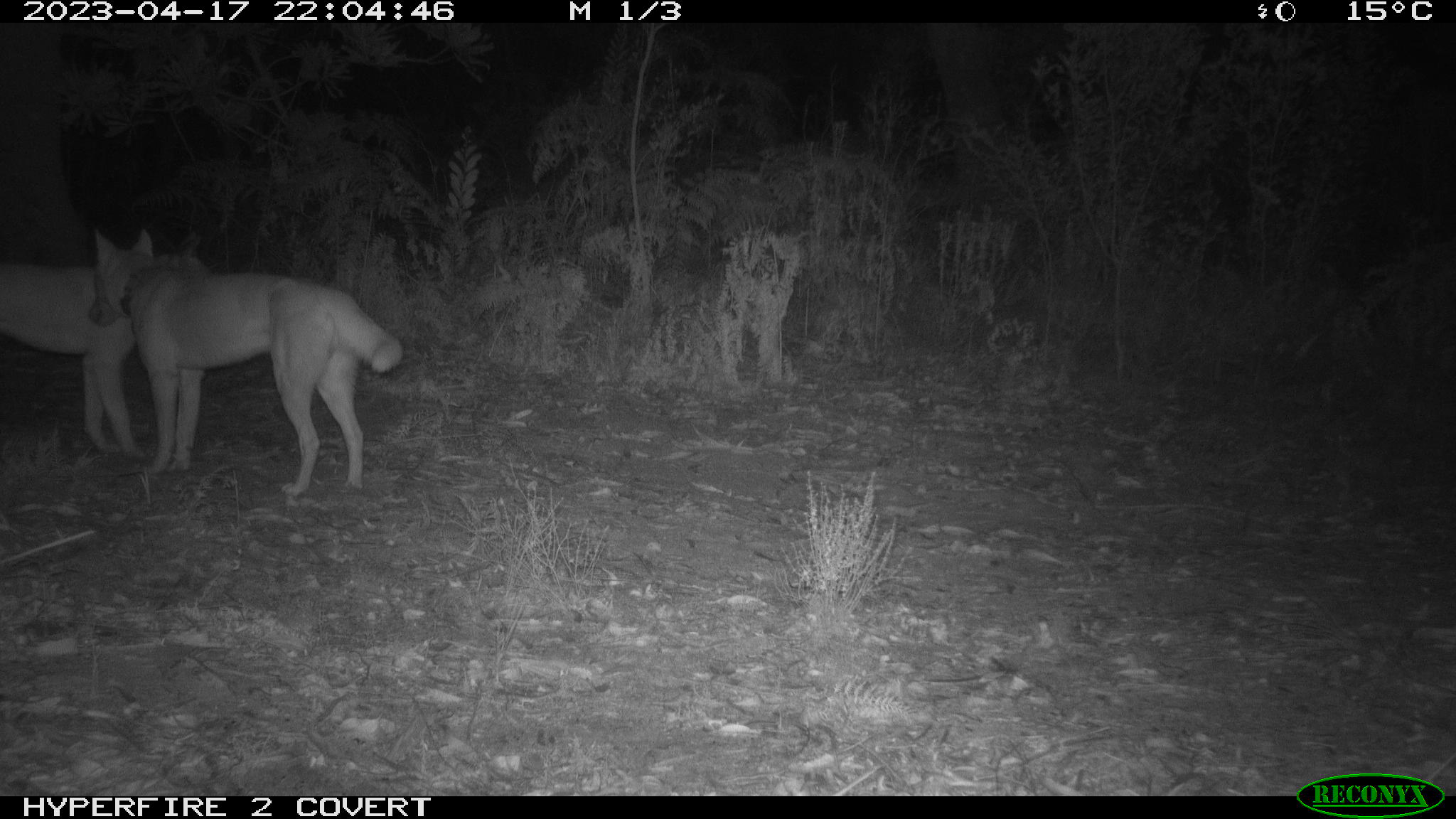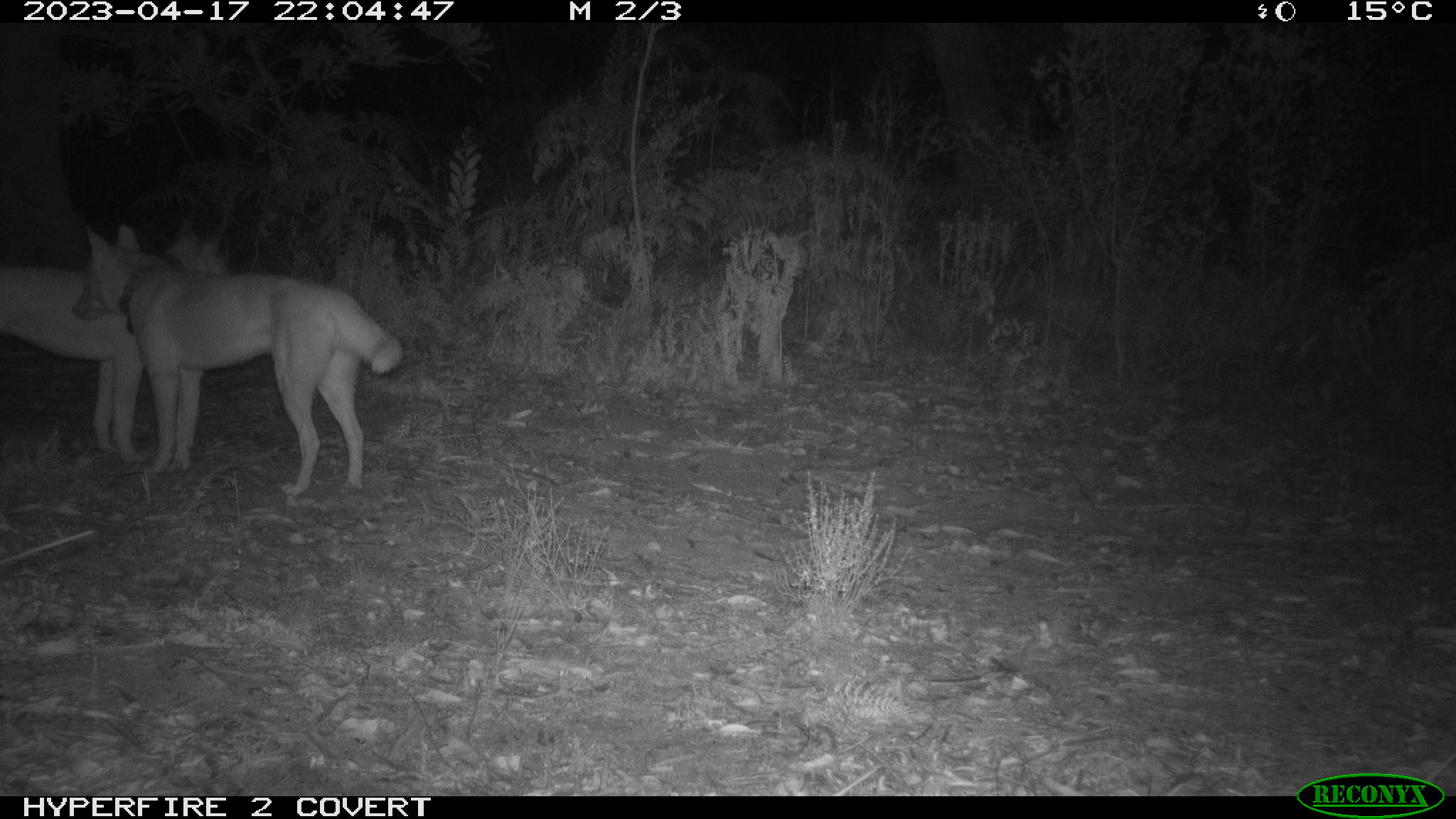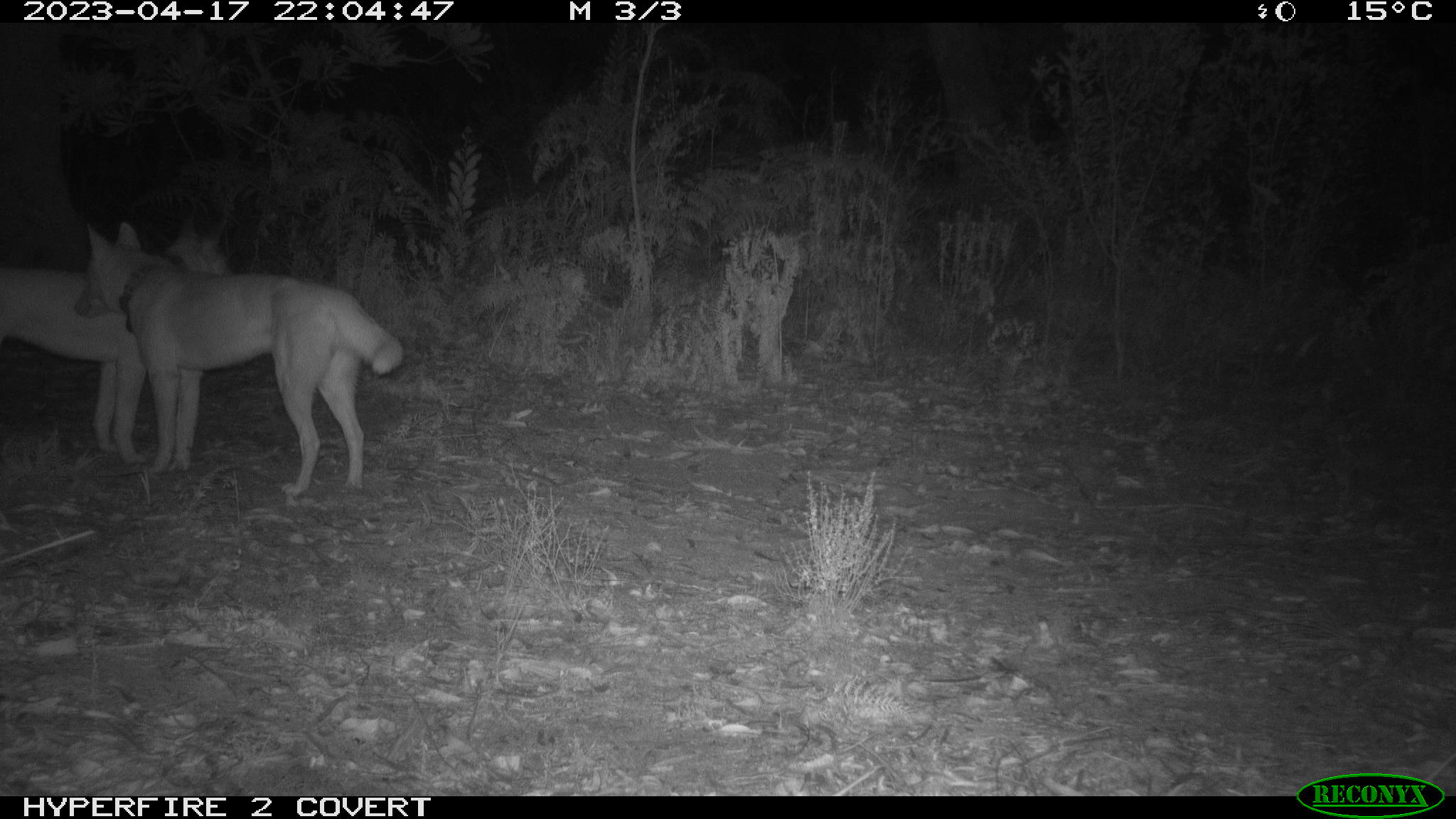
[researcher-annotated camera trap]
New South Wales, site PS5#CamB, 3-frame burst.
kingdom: Animalia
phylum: Chordata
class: Mammalia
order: Carnivora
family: Canidae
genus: Canis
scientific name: Canis familiaris dingo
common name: dingo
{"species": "dingo (Canis familiaris dingo)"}